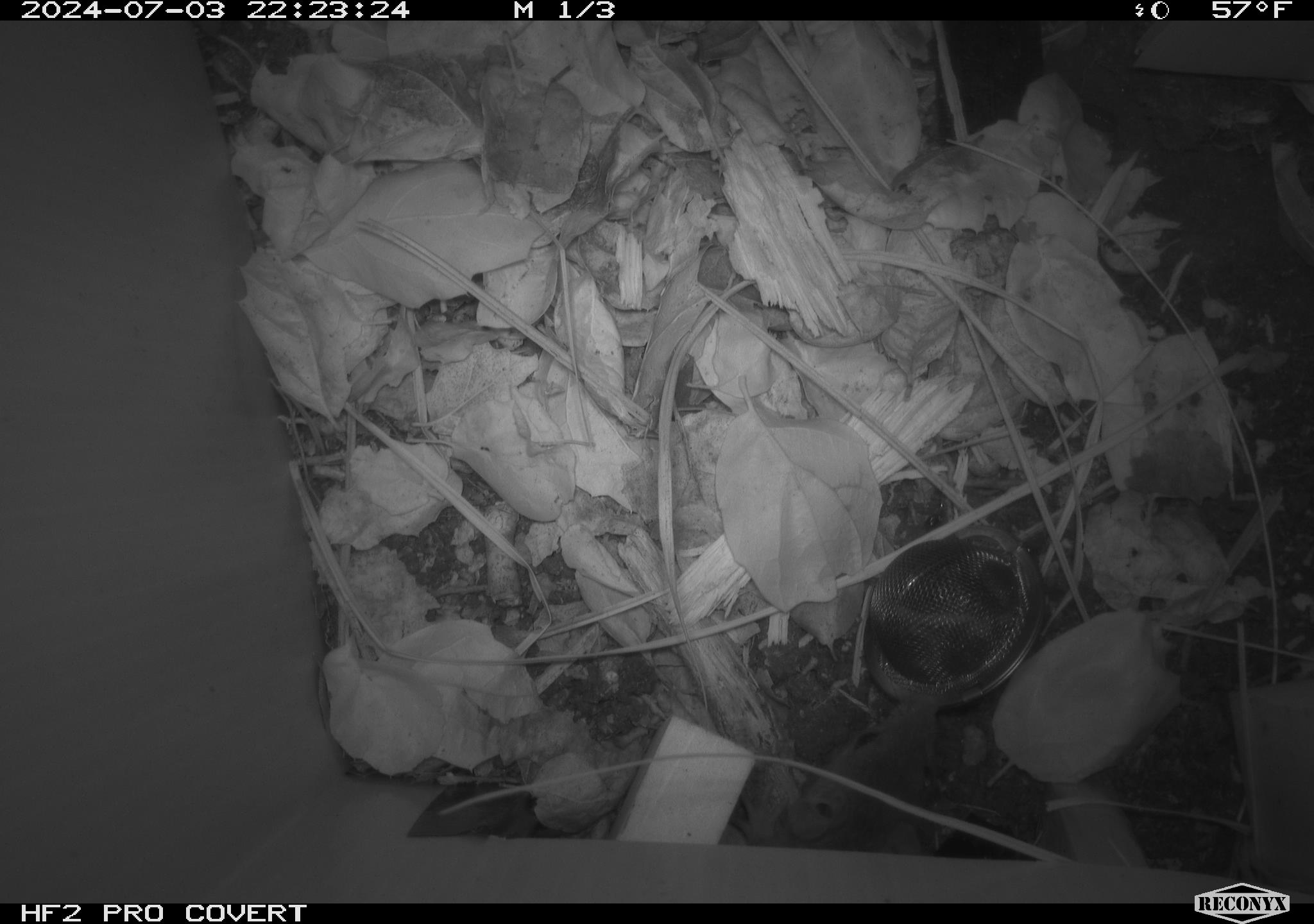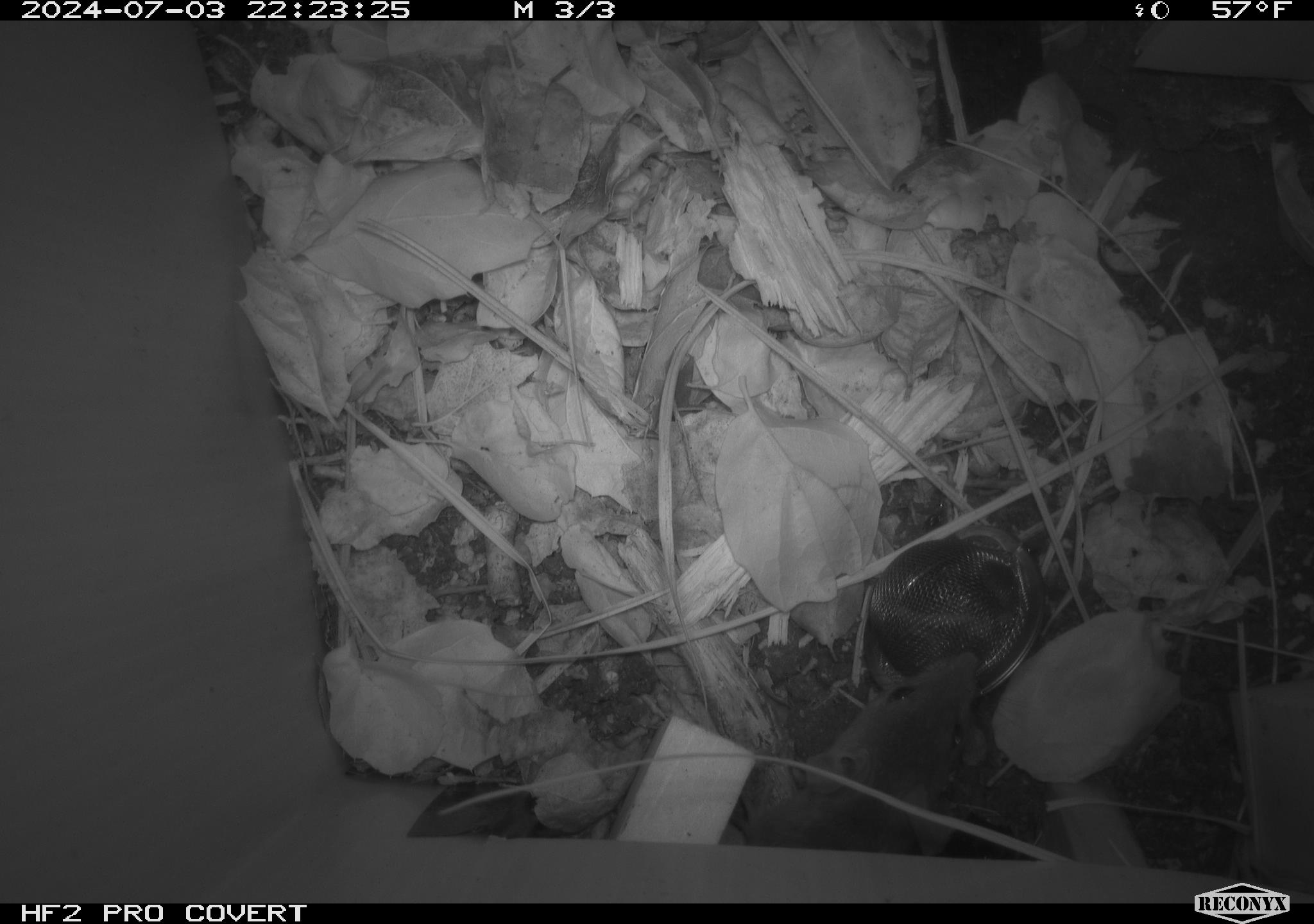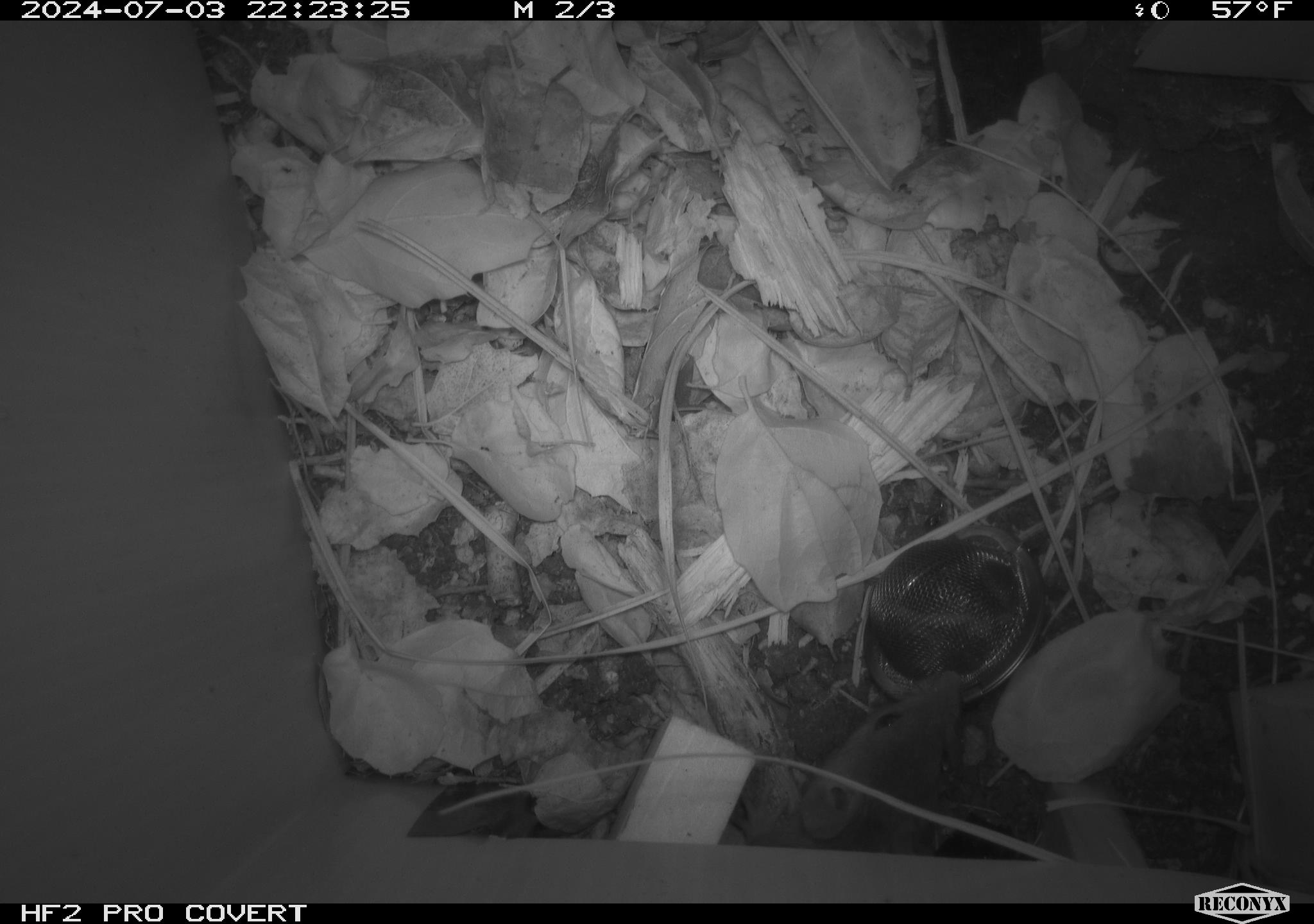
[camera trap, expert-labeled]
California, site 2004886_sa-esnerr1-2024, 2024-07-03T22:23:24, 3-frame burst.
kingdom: Animalia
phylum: Chordata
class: Mammalia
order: Rodentia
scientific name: Rodentia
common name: rodent